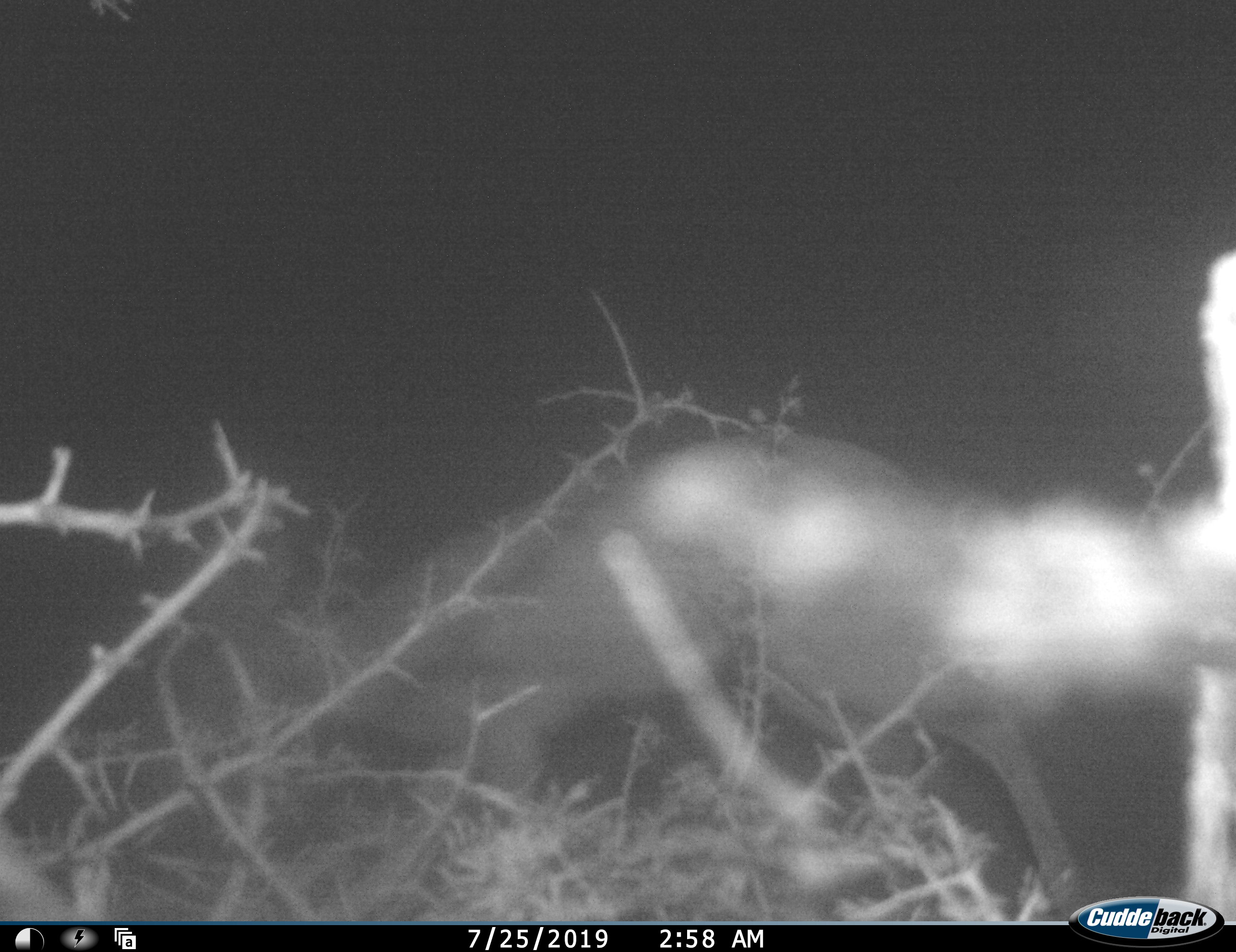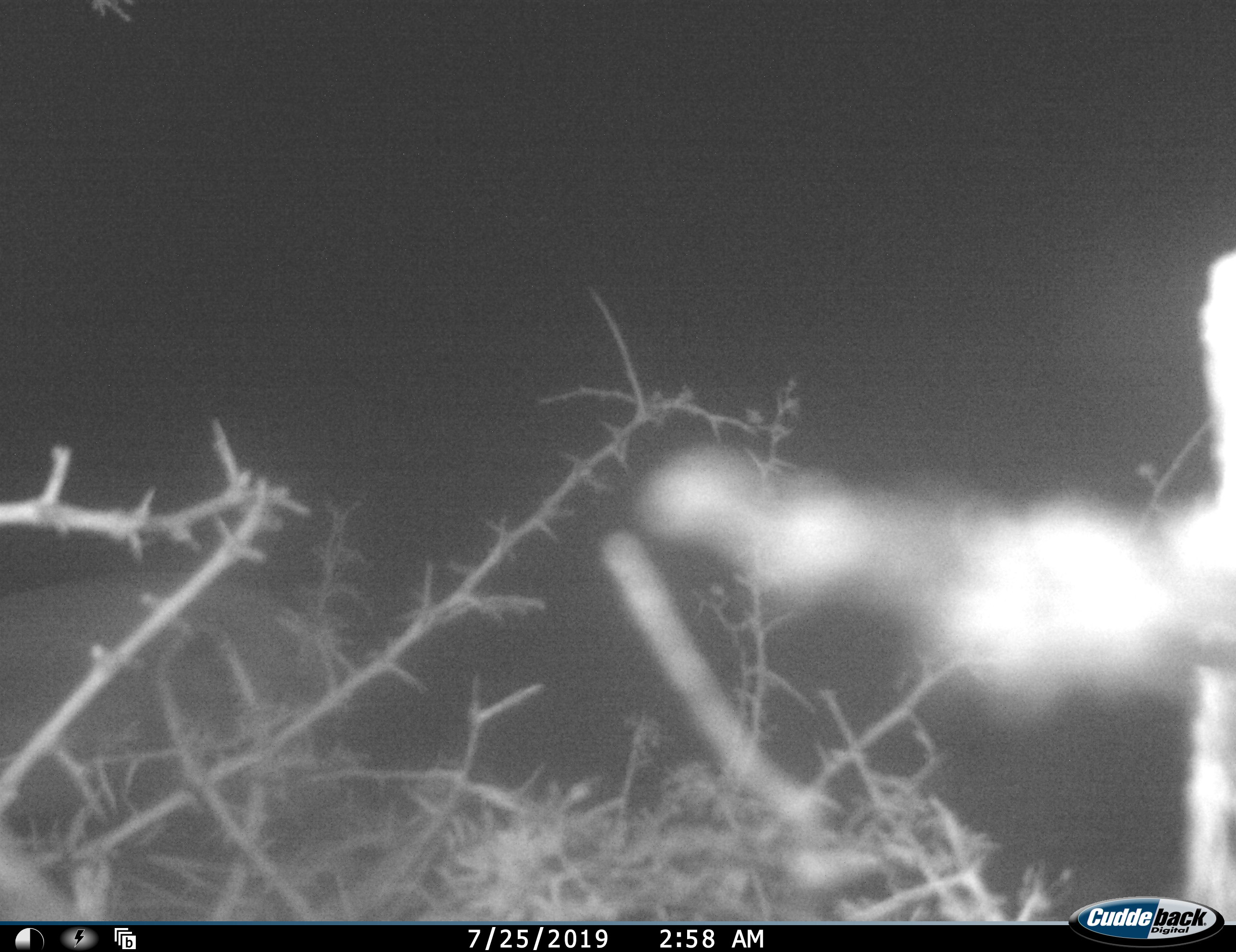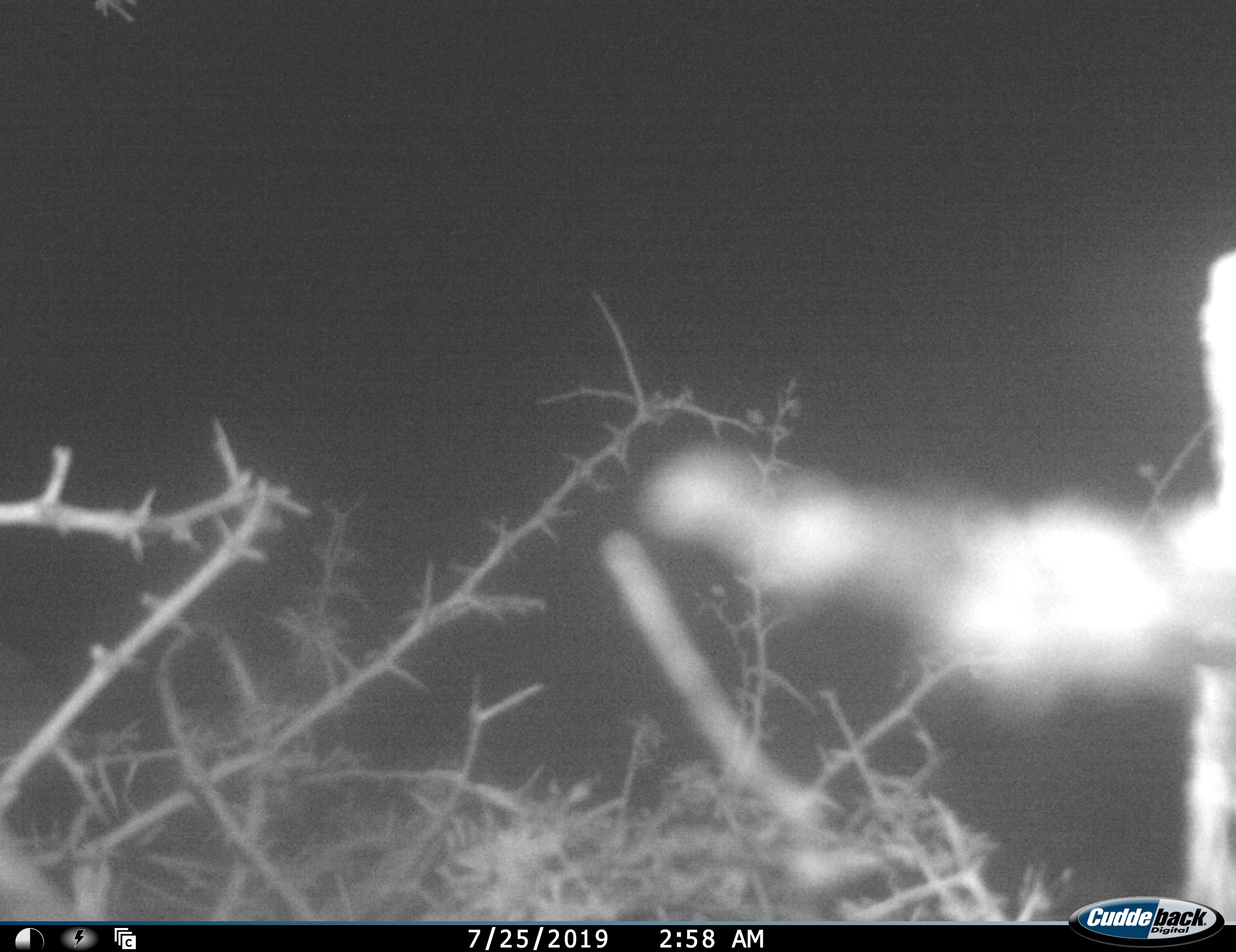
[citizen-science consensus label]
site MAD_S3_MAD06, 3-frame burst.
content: unidentified animal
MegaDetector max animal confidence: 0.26